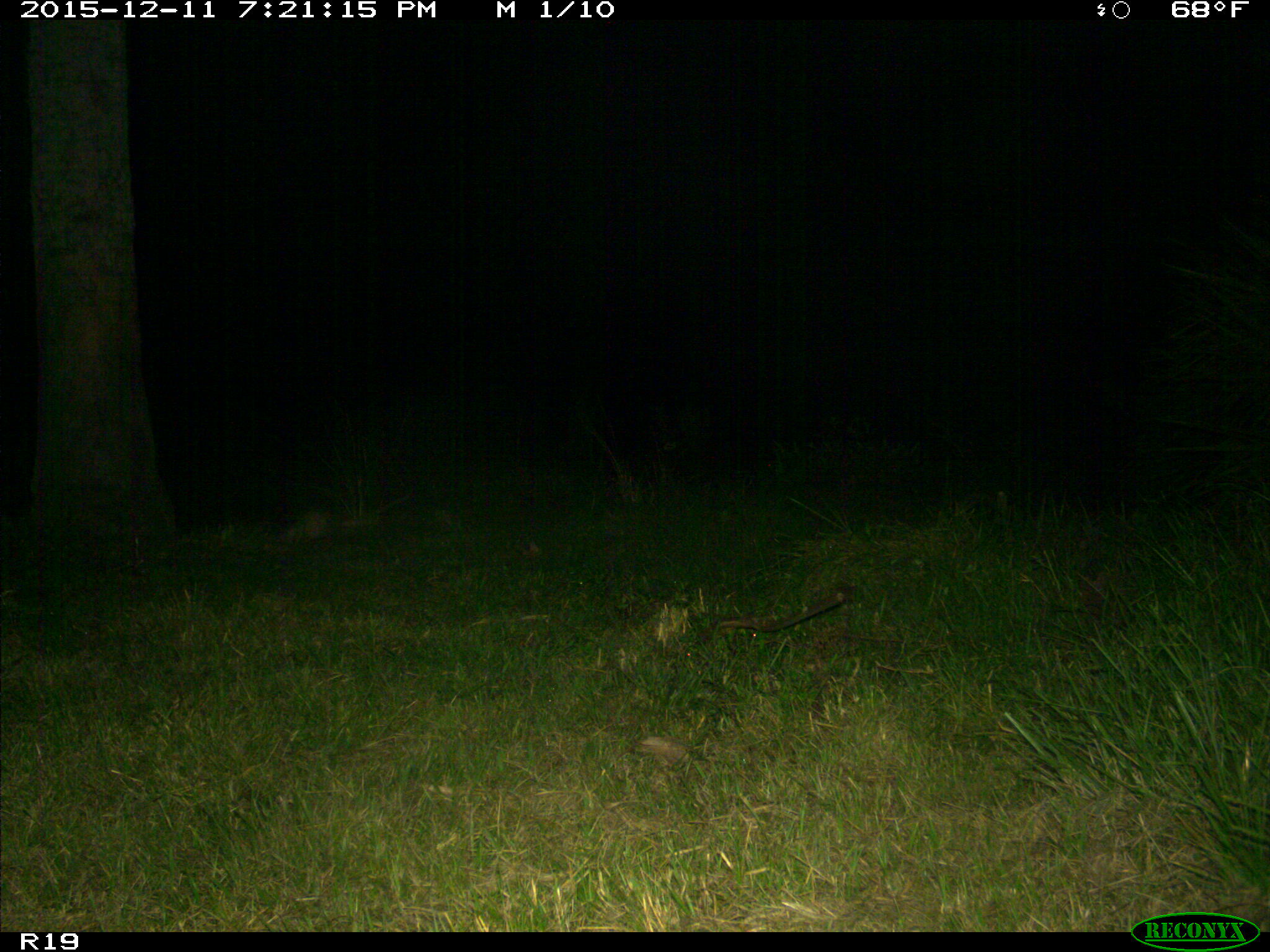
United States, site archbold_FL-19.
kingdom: Animalia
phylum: Chordata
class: Mammalia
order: Cingulata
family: Dasypodidae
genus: Dasypus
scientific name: Dasypus novemcinctus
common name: nine-banded armadillo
Dasypus novemcinctus (nine-banded armadillo).